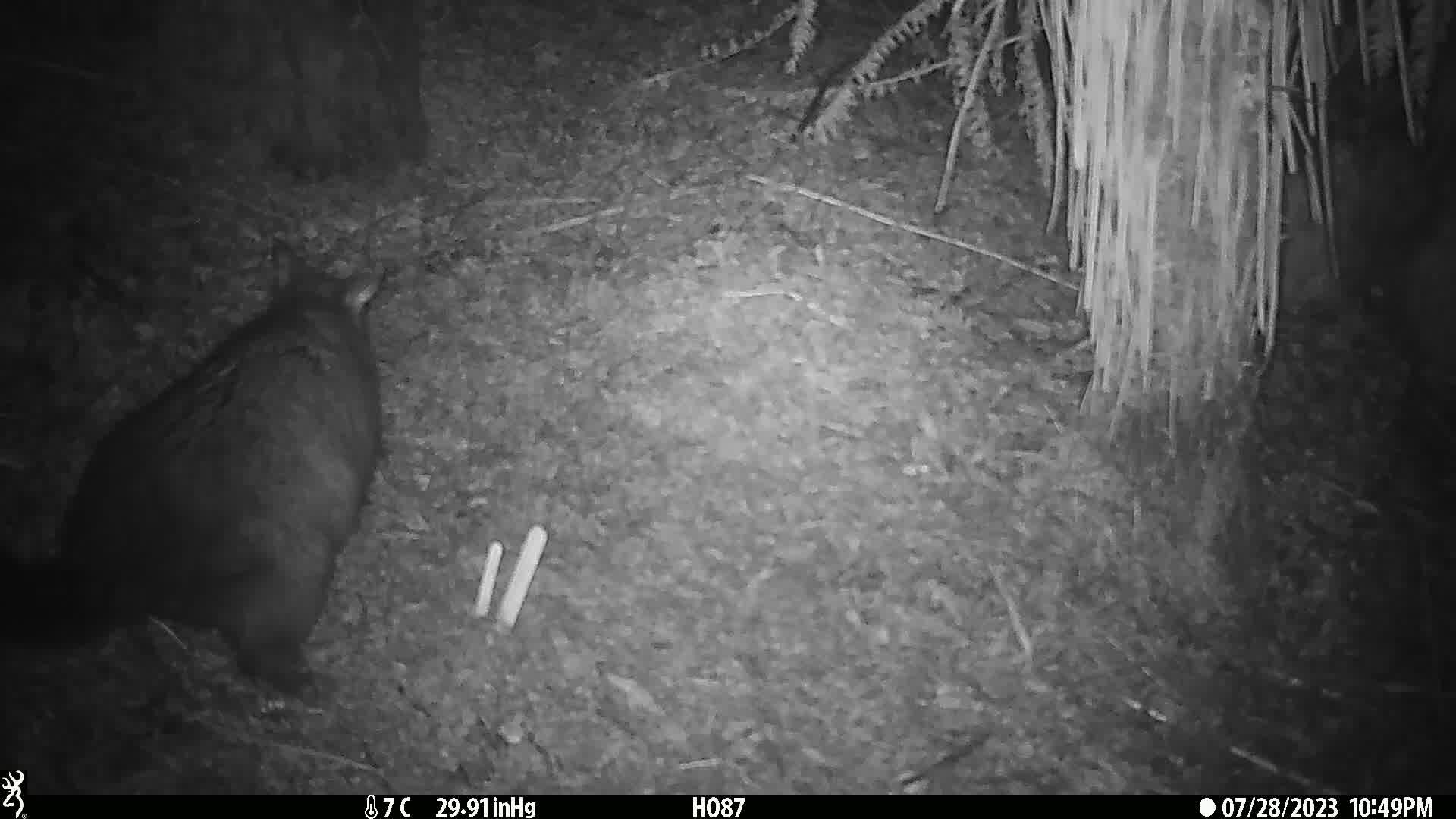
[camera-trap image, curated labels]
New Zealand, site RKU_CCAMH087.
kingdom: Animalia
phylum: Chordata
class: Mammalia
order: Diprotodontia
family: Phalangeridae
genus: Trichosurus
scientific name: Trichosurus vulpecula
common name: common brushtail possum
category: possum